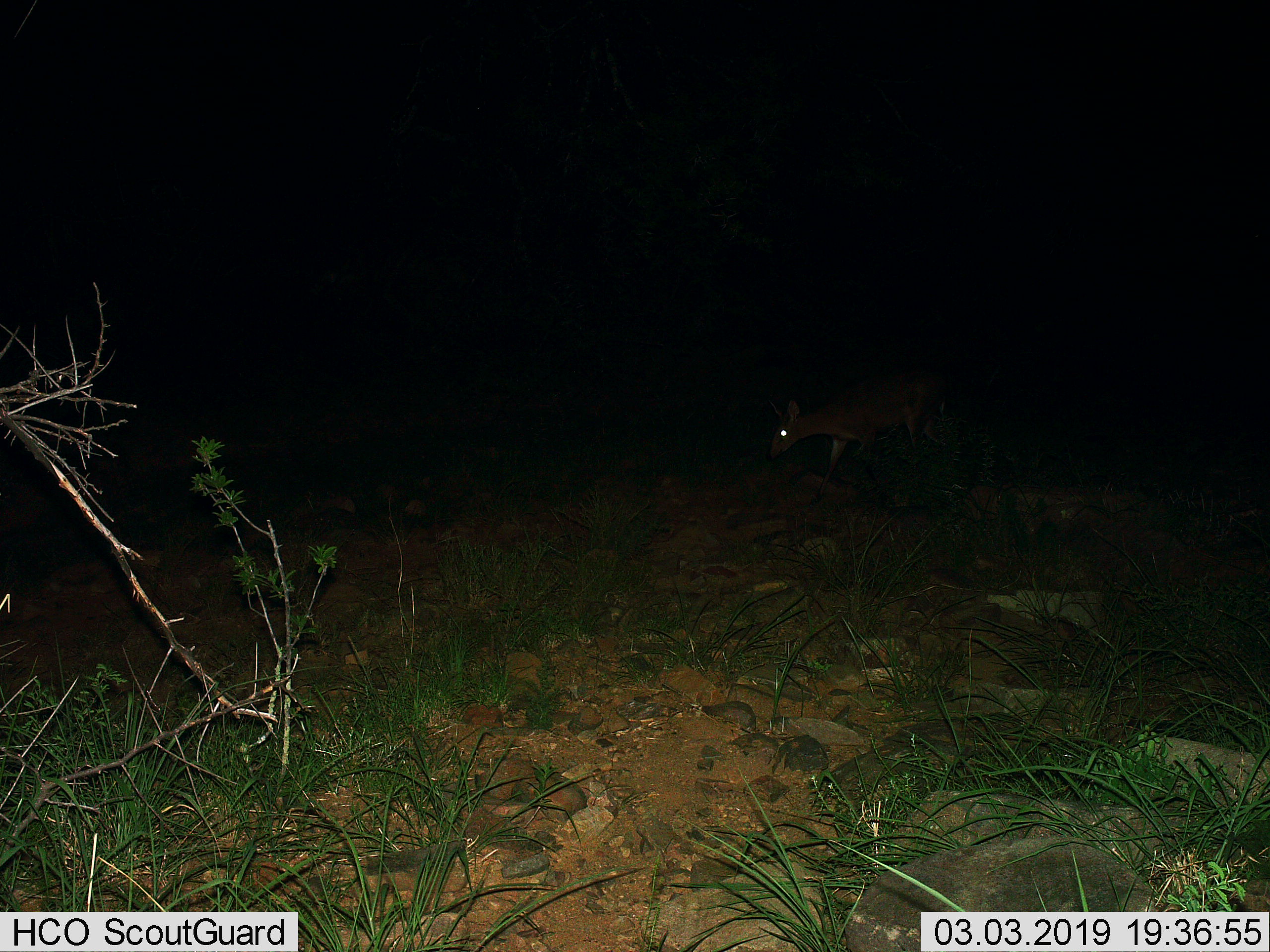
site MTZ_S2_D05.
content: unidentified animal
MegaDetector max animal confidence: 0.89